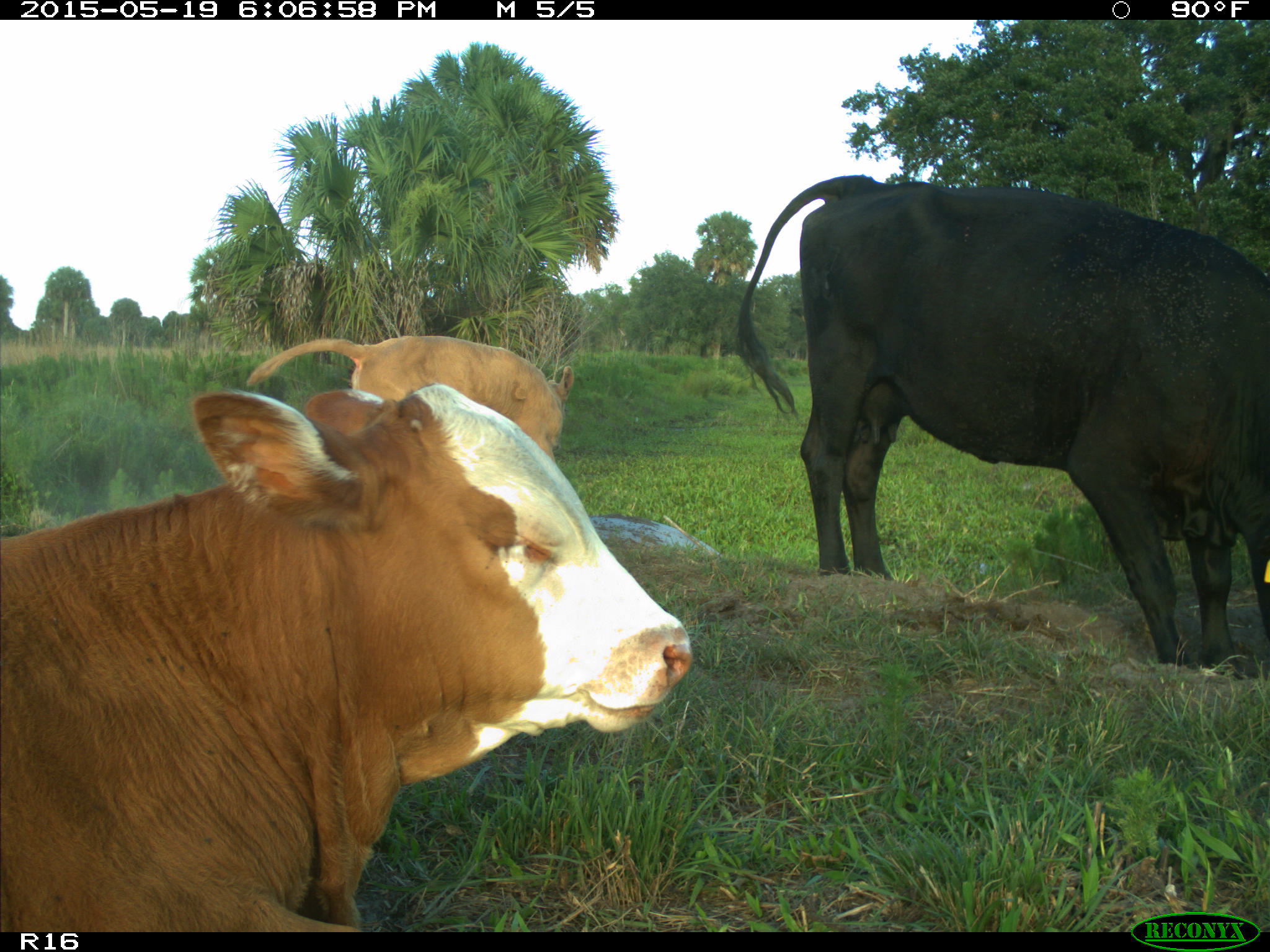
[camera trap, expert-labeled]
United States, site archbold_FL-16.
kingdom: Animalia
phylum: Chordata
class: Mammalia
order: Artiodactyla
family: Bovidae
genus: Bos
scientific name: Bos taurus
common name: domestic cow